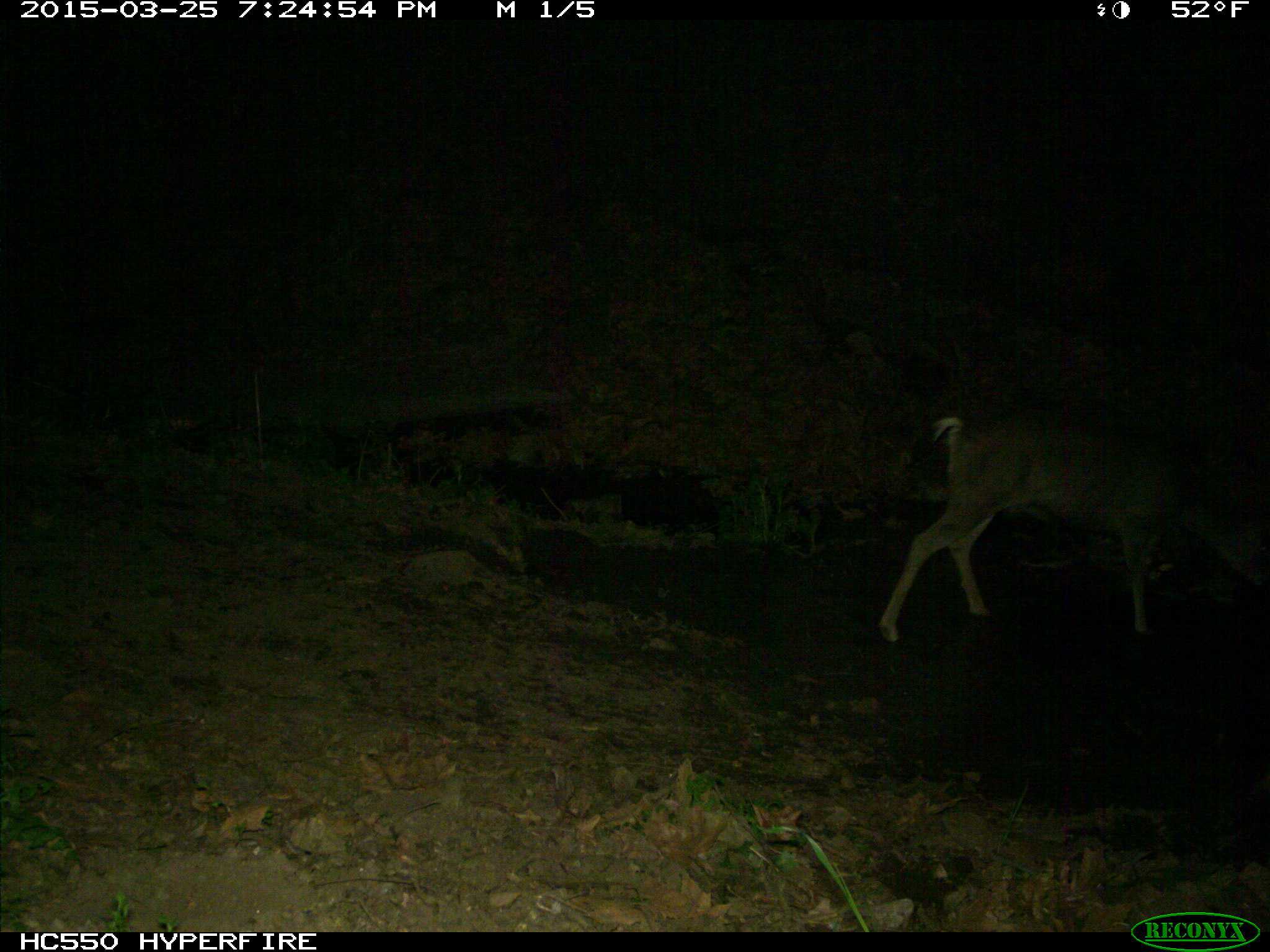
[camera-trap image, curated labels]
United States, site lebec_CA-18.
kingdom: Animalia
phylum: Chordata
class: Mammalia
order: Artiodactyla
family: Cervidae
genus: Odocoileus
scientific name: Odocoileus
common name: deer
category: unidentified deer